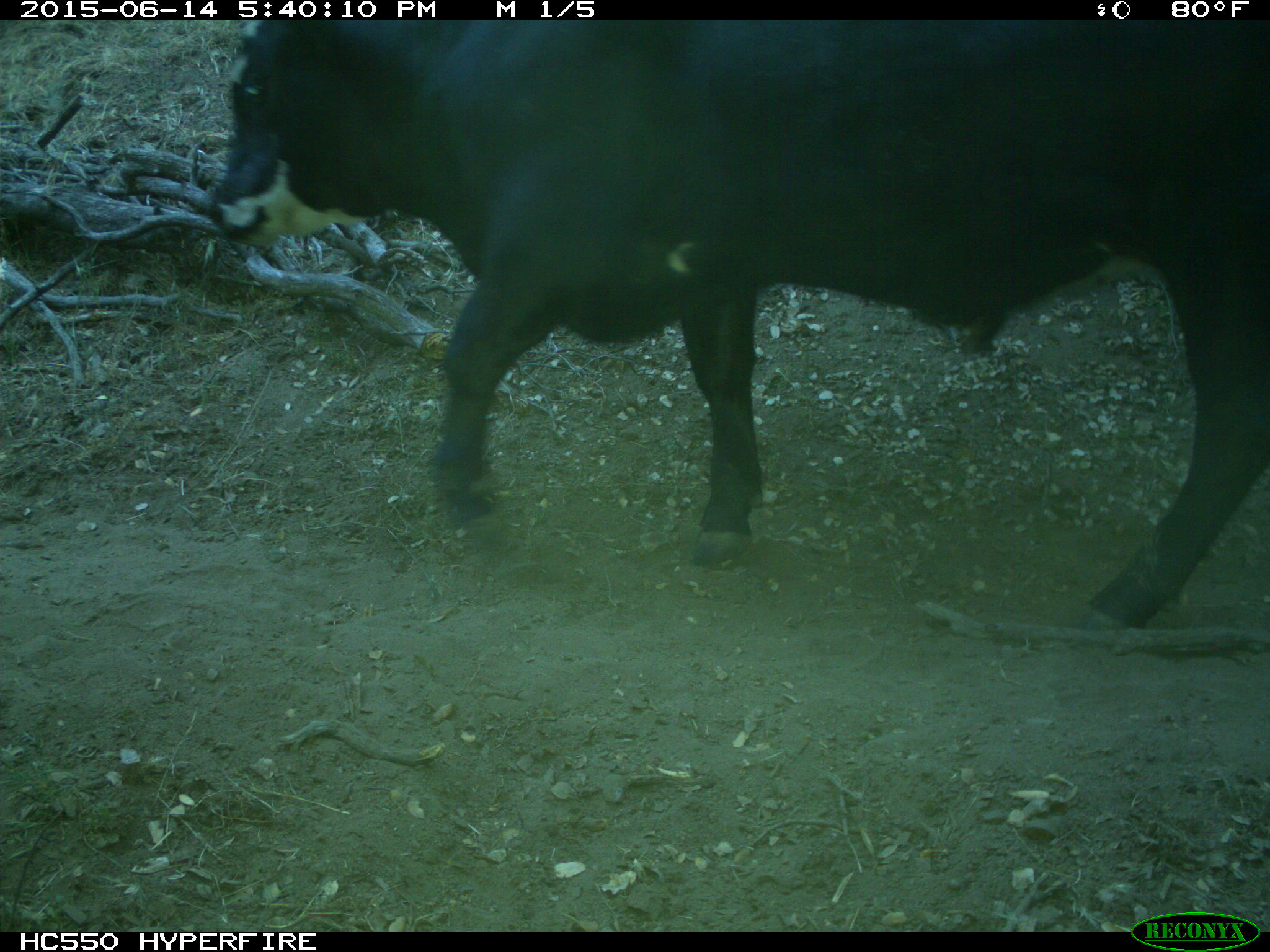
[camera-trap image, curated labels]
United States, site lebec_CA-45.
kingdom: Animalia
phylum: Chordata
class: Mammalia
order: Artiodactyla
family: Bovidae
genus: Bos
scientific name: Bos taurus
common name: domestic cow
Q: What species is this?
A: Bos taurus (domestic cow).